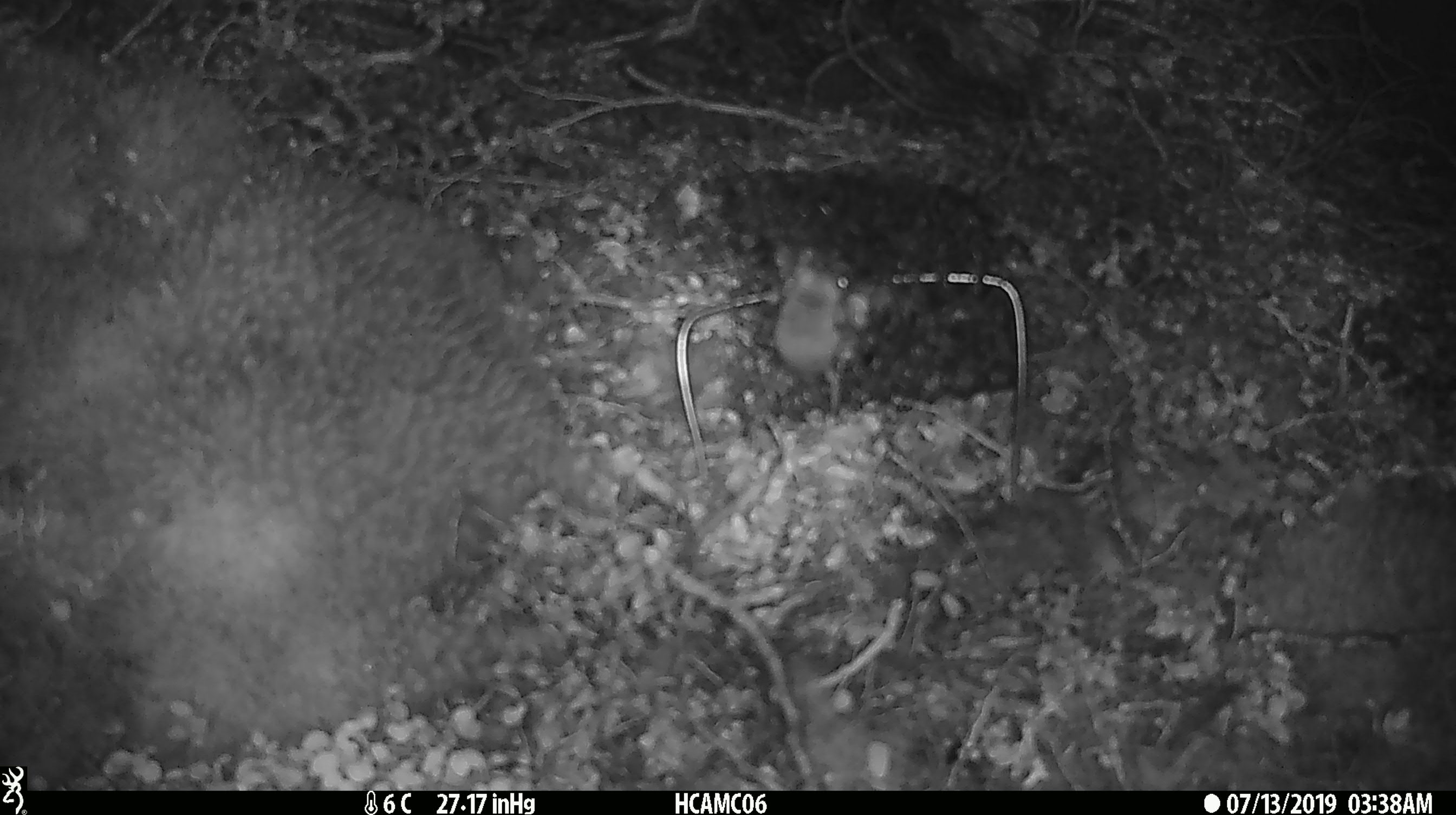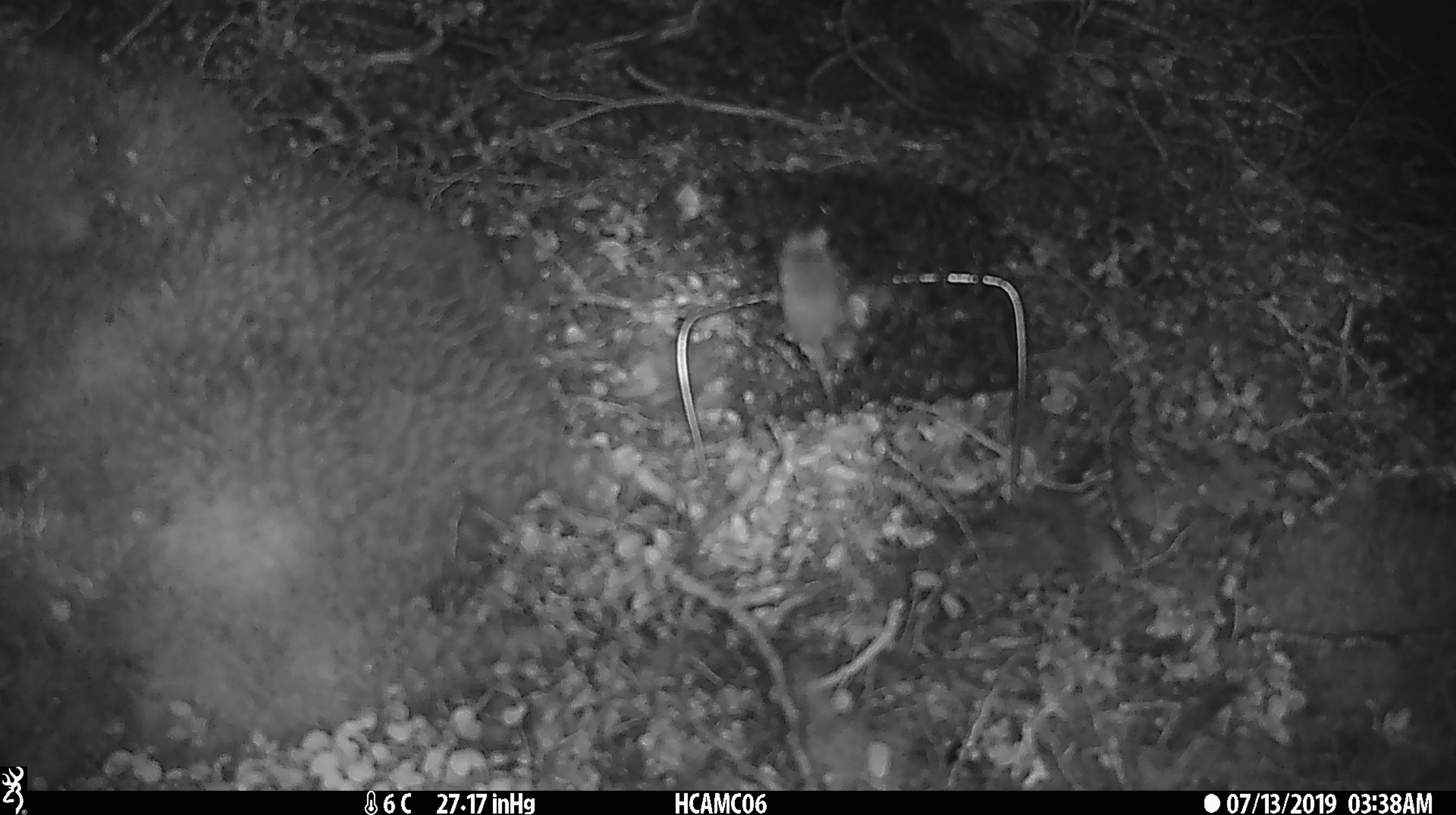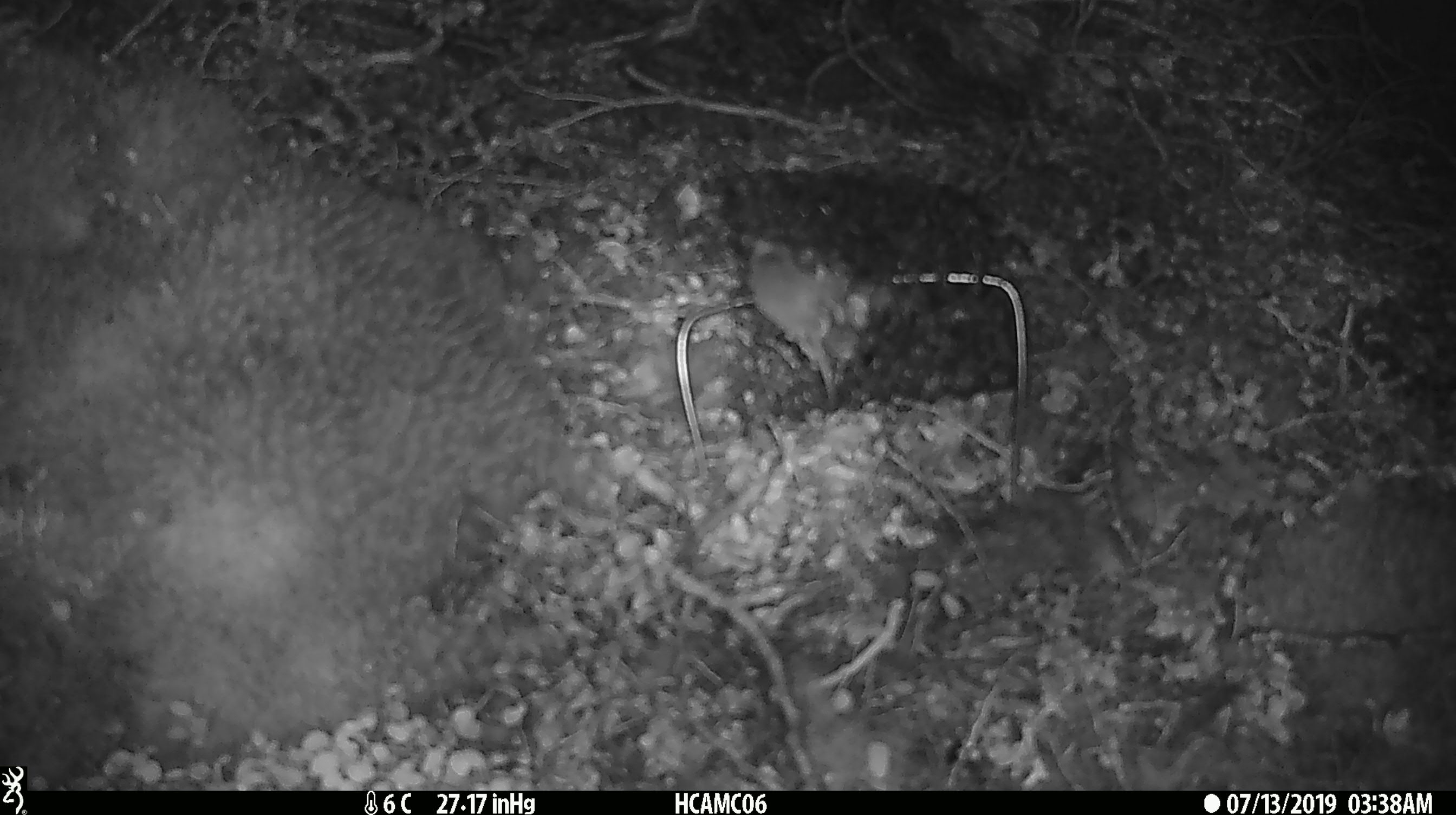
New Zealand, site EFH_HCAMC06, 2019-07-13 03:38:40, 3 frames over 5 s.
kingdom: Animalia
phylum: Chordata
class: Mammalia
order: Rodentia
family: Muridae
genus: Mus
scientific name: Mus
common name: mouse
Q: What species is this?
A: Mouse (Mus).